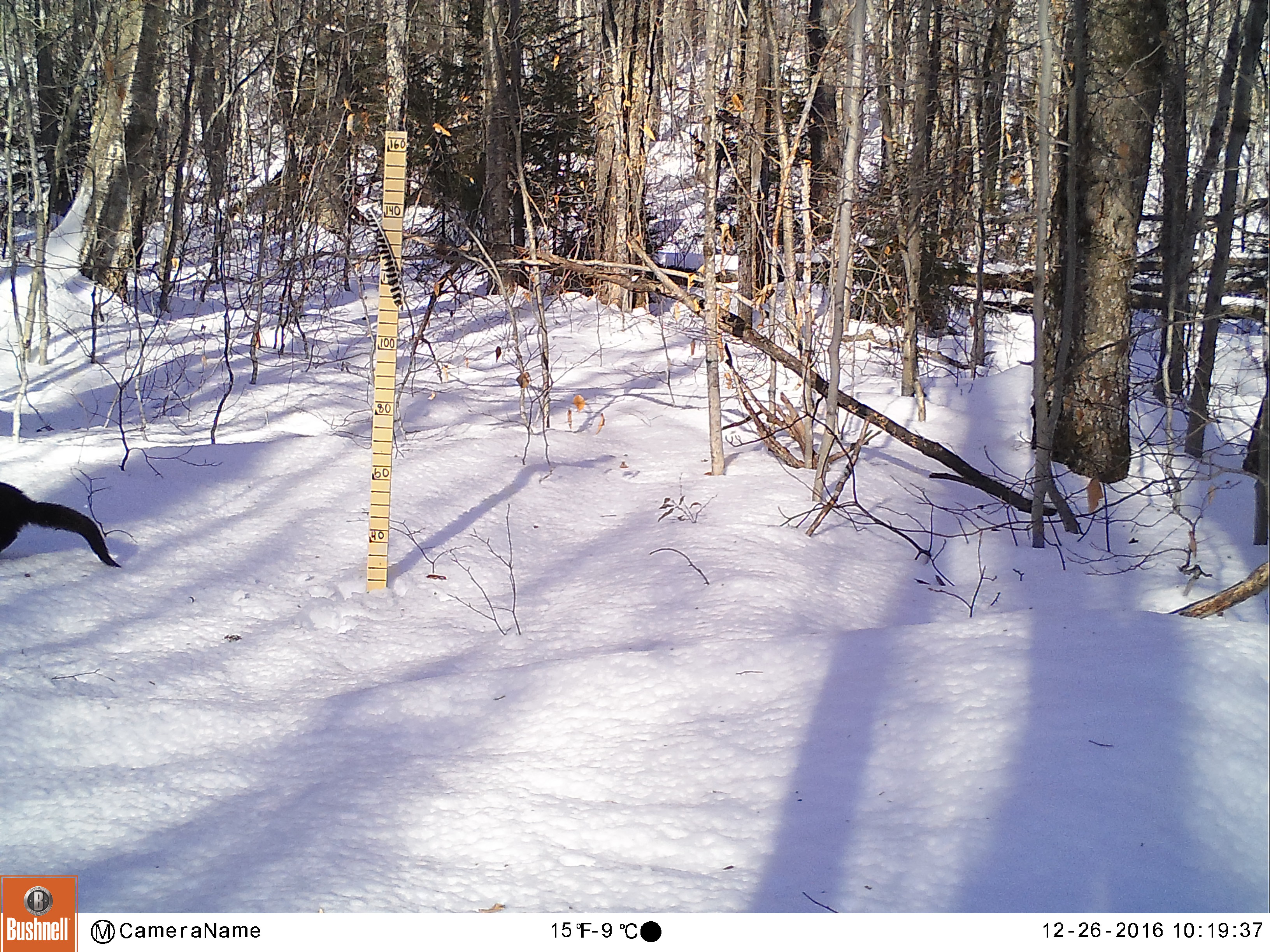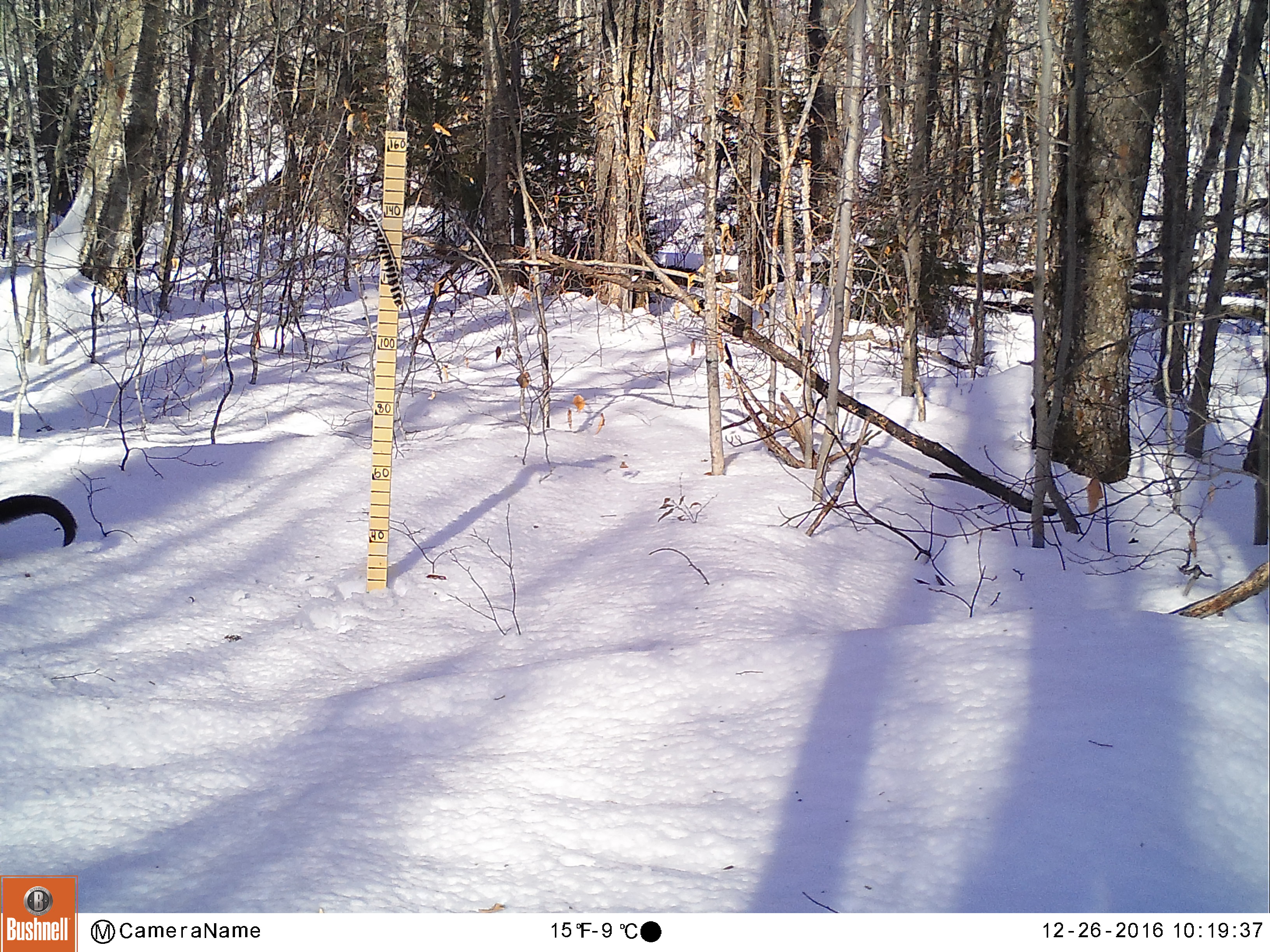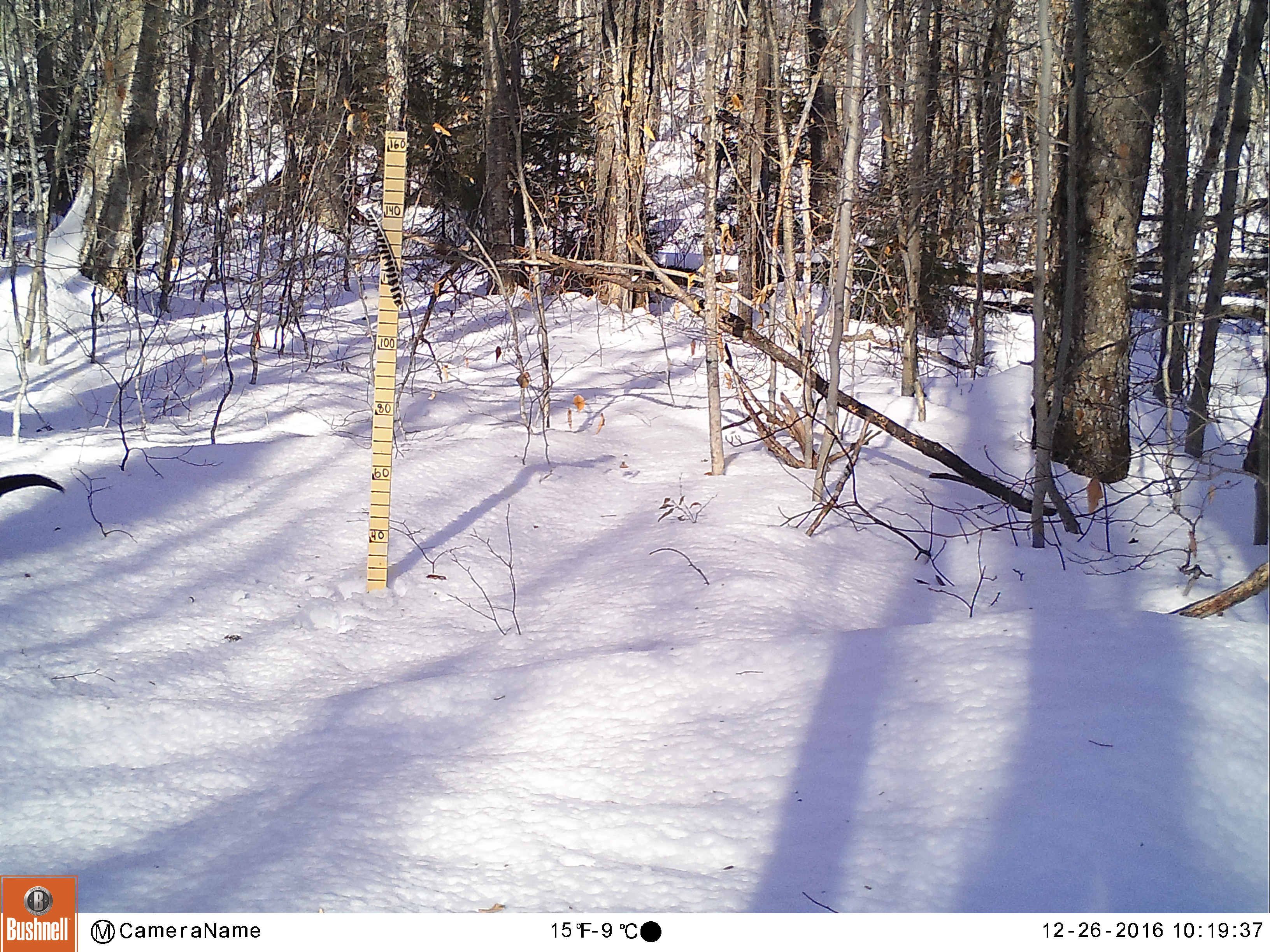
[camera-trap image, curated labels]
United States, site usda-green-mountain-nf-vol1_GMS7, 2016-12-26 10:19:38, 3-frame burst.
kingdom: Animalia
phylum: Chordata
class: Mammalia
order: Carnivora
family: Mustelidae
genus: Pekania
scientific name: Pekania pennanti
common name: fisher